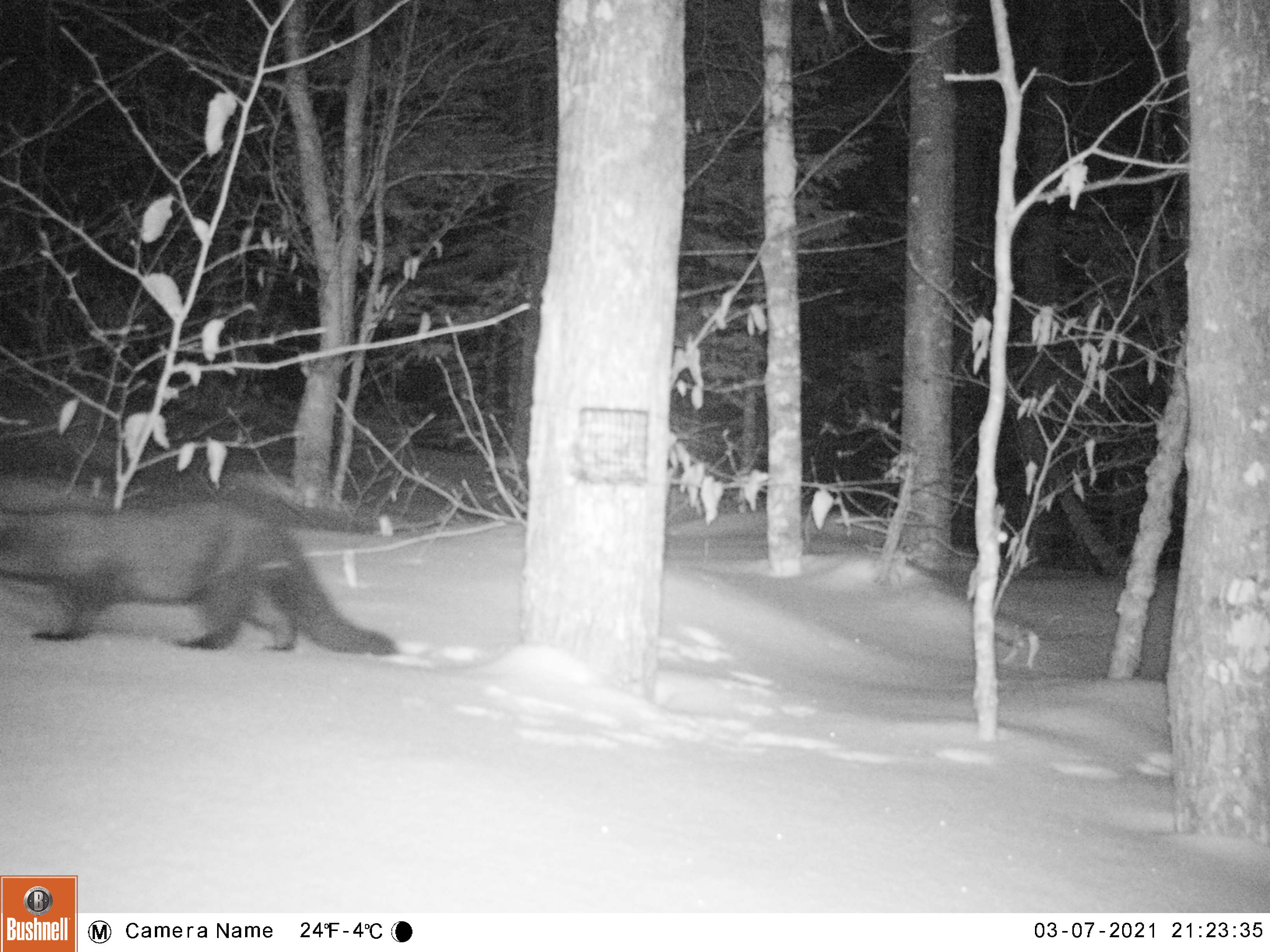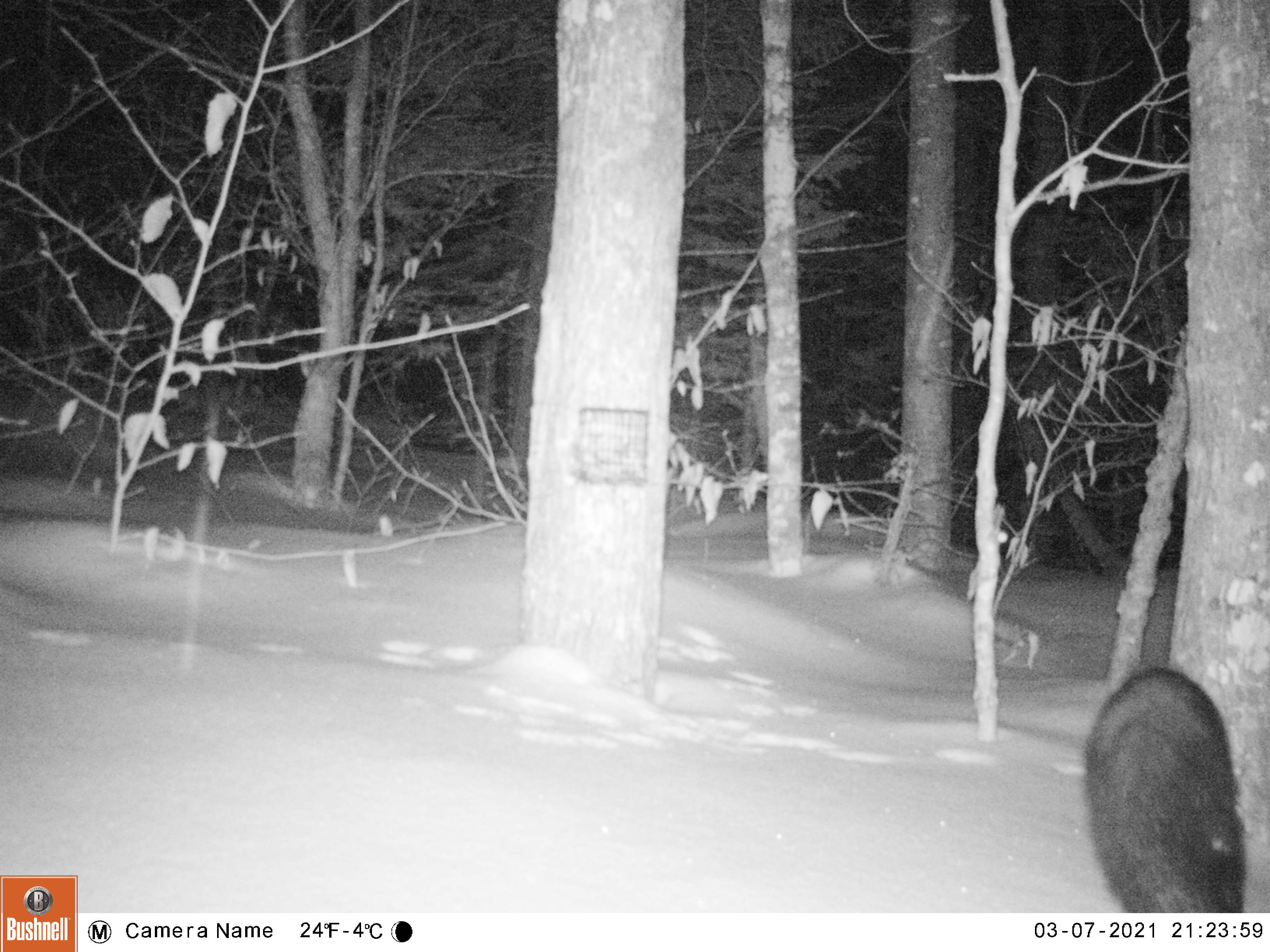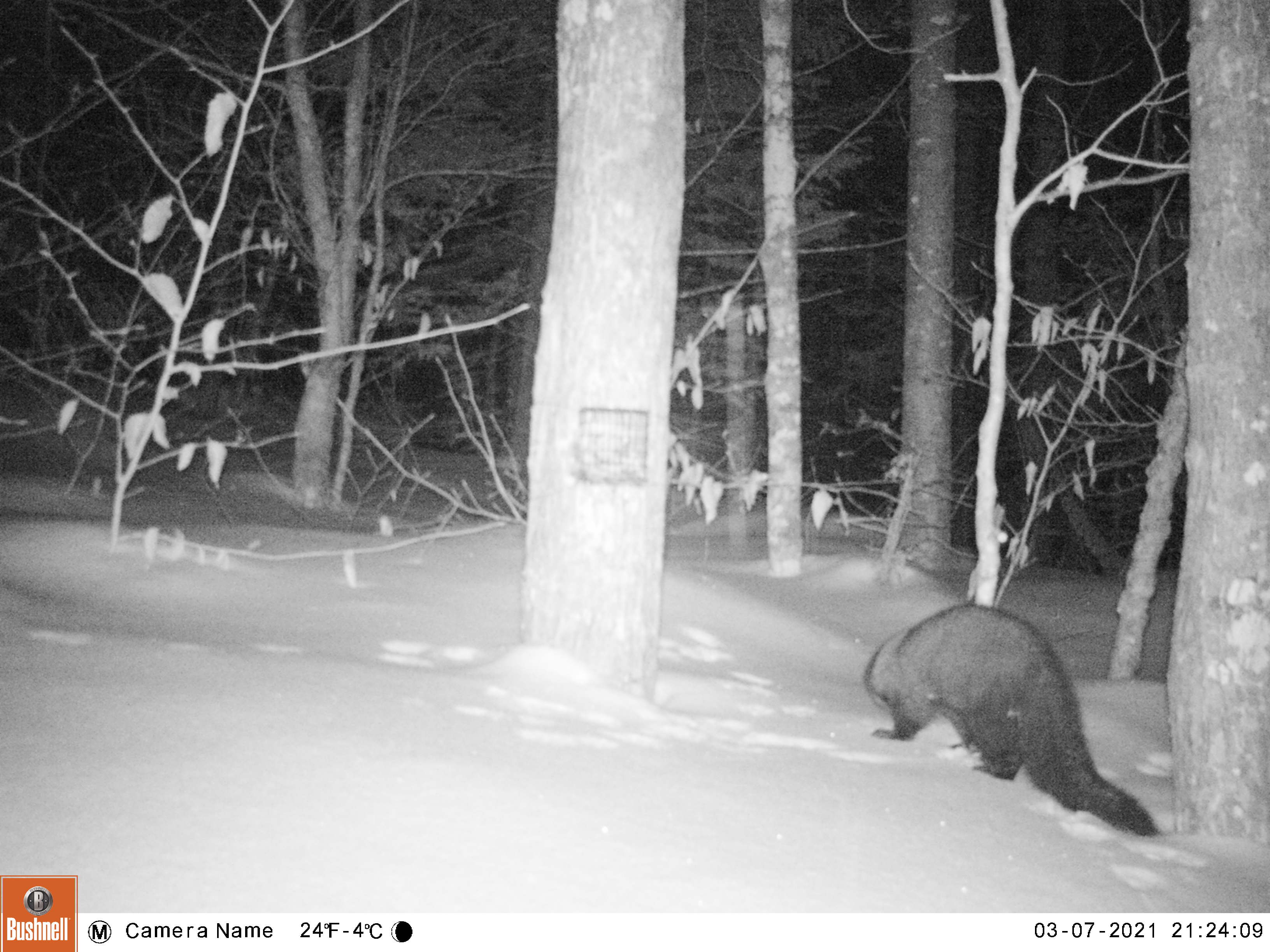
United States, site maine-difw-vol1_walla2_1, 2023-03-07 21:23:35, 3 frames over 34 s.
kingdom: Animalia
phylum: Chordata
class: Mammalia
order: Carnivora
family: Mustelidae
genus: Pekania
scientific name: Pekania pennanti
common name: fisher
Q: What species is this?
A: Fisher (Pekania pennanti).